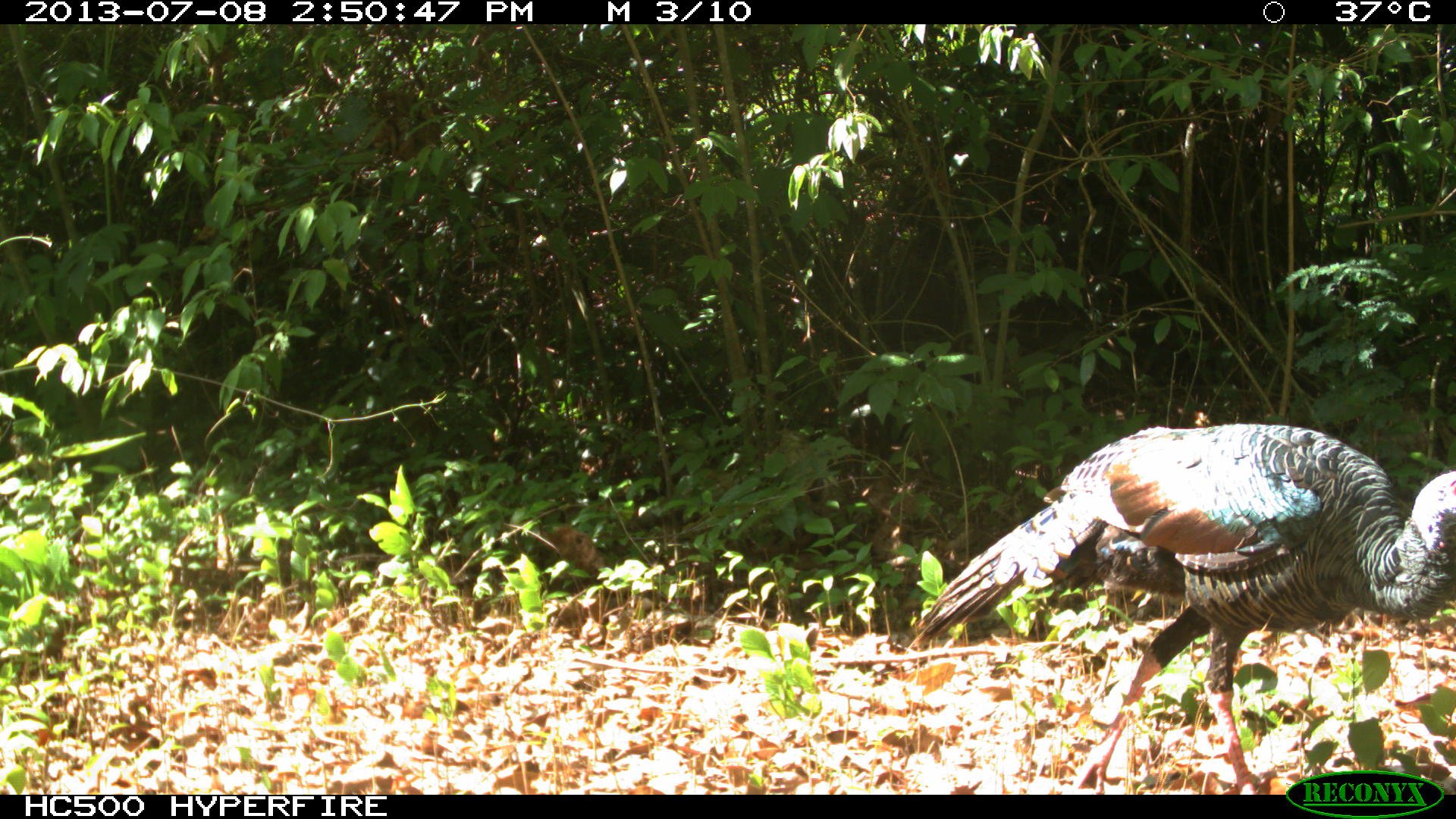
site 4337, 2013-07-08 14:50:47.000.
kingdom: Animalia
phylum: Chordata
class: Aves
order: Galliformes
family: Phasianidae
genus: Meleagris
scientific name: Meleagris ocellata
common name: ocellated turkey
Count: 1.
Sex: male.